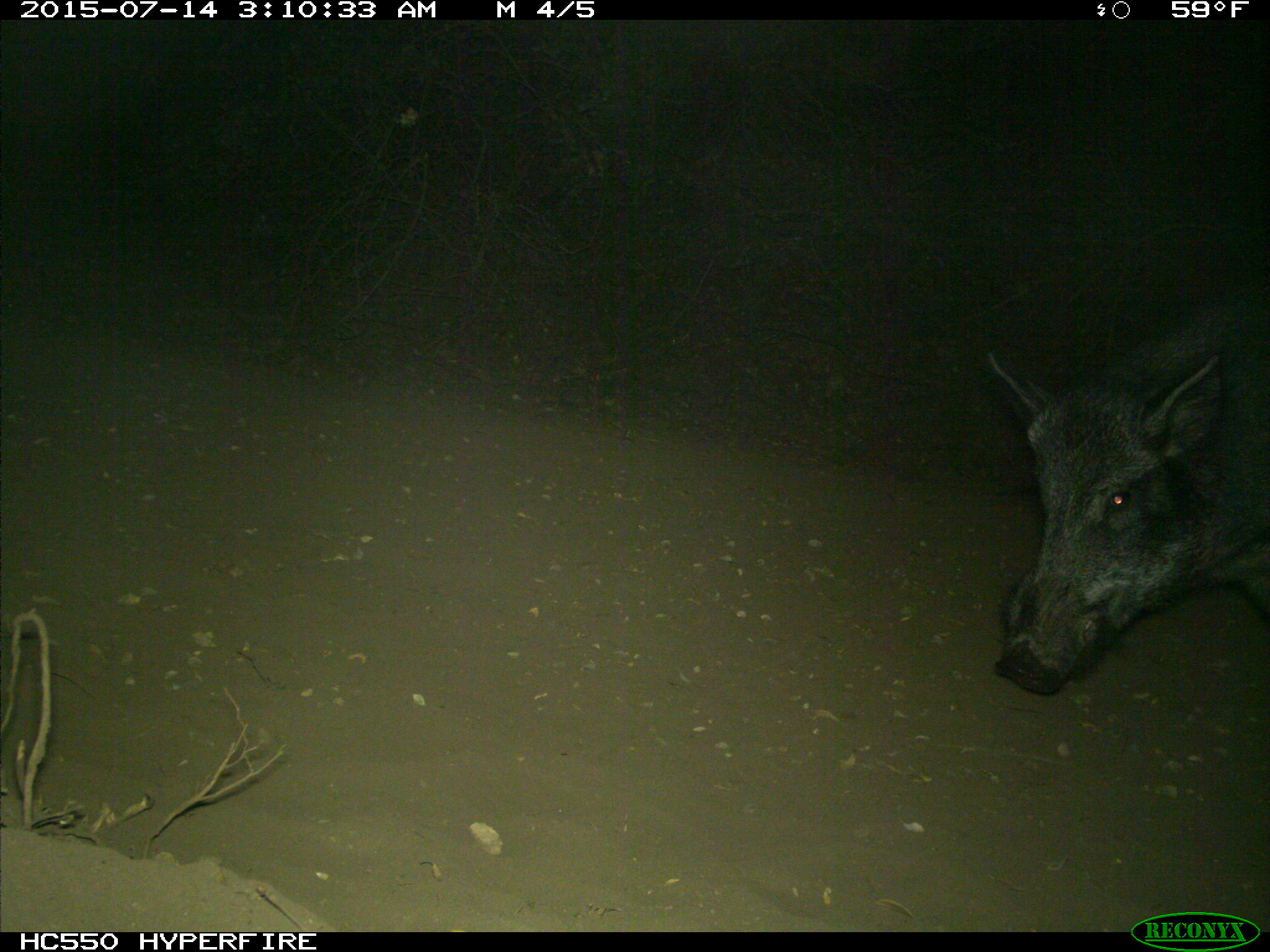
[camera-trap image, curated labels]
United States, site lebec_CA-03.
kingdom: Animalia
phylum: Chordata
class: Mammalia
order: Artiodactyla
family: Suidae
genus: Sus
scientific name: Sus scrofa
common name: wild boar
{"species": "Sus scrofa (wild boar)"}